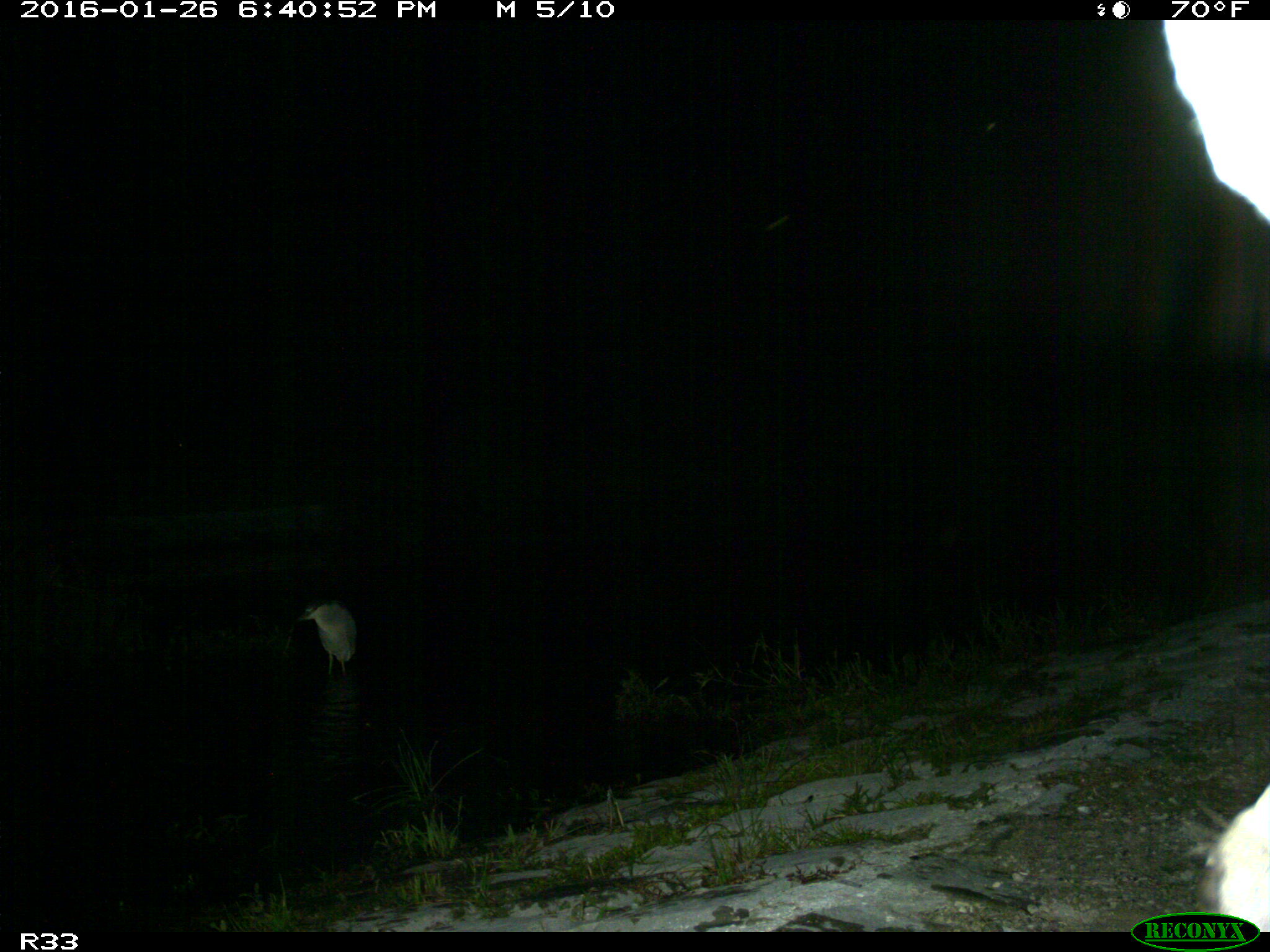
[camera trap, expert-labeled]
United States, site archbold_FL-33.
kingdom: Animalia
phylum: Chordata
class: Mammalia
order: Artiodactyla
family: Bovidae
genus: Bos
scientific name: Bos taurus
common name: domestic cow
Bos taurus (domestic cow).